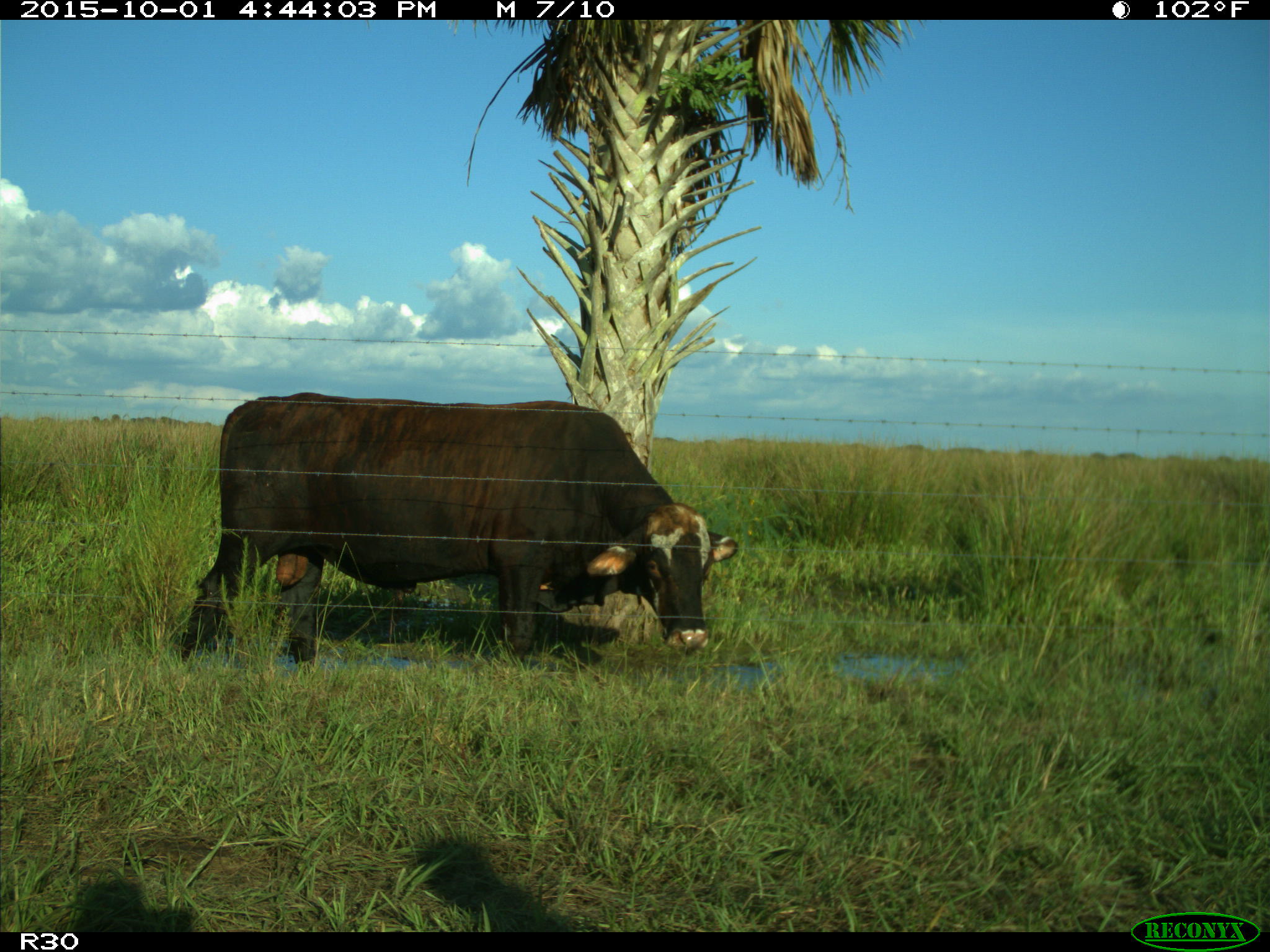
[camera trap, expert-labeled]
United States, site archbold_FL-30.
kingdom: Animalia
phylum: Chordata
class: Mammalia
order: Artiodactyla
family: Bovidae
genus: Bos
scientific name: Bos taurus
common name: domestic cow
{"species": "Bos taurus (domestic cow)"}